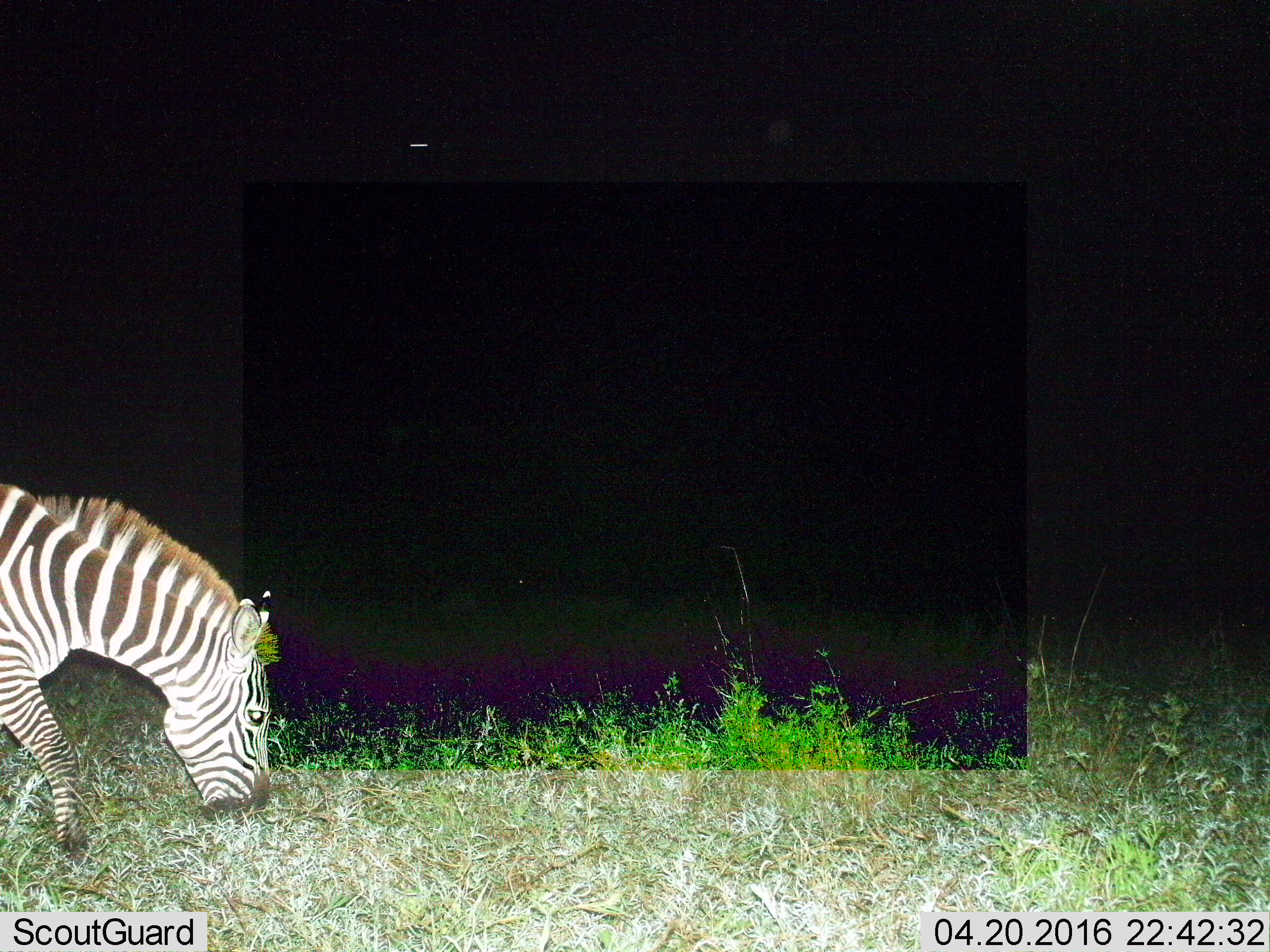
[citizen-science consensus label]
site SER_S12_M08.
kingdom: Animalia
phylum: Chordata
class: Mammalia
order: Perissodactyla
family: Equidae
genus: Equus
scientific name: Equus quagga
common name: plains zebra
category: zebraplains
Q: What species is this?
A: Zebraplains (plains zebra) (Equus quagga).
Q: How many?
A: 1.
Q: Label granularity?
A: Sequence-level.